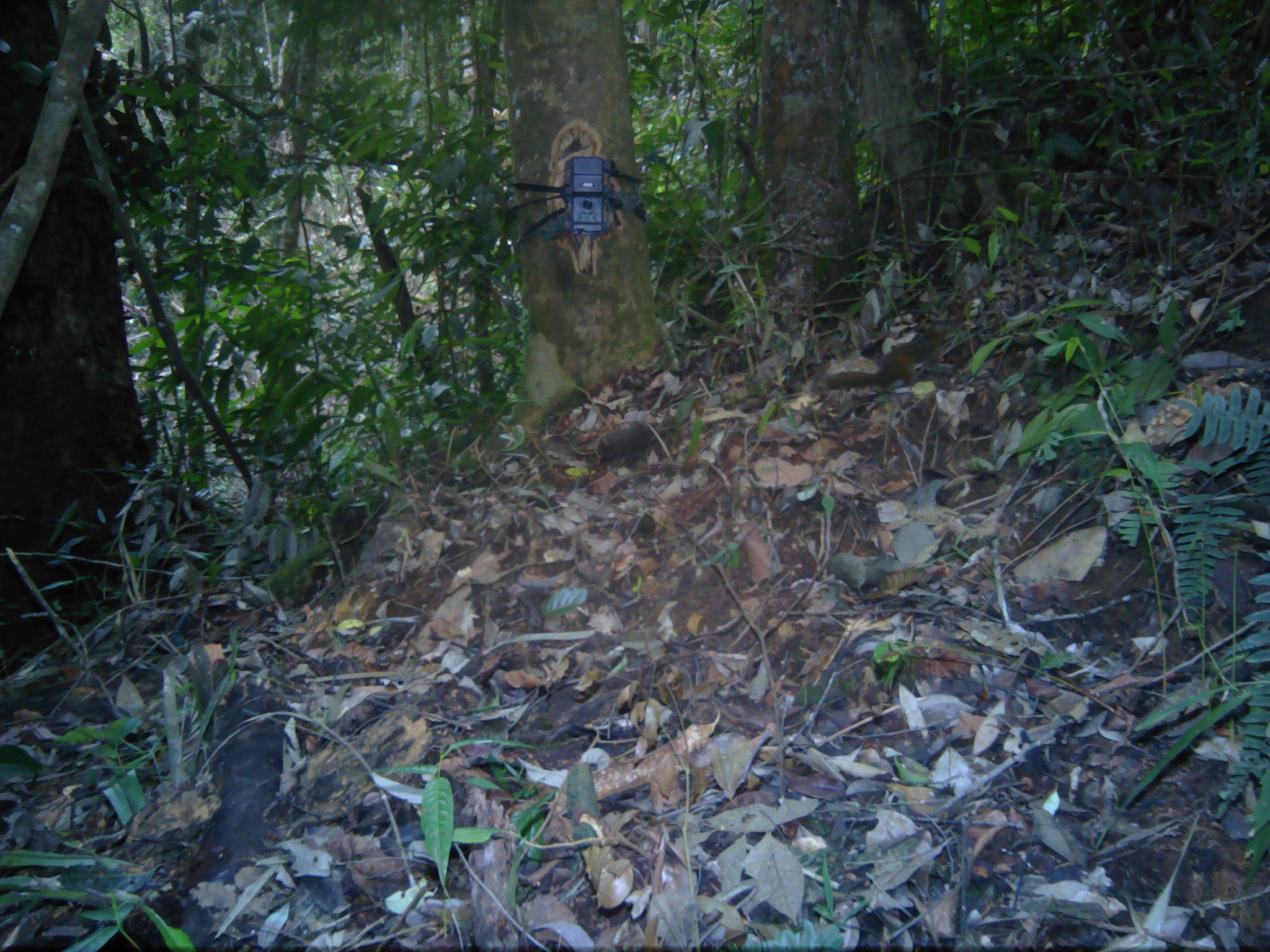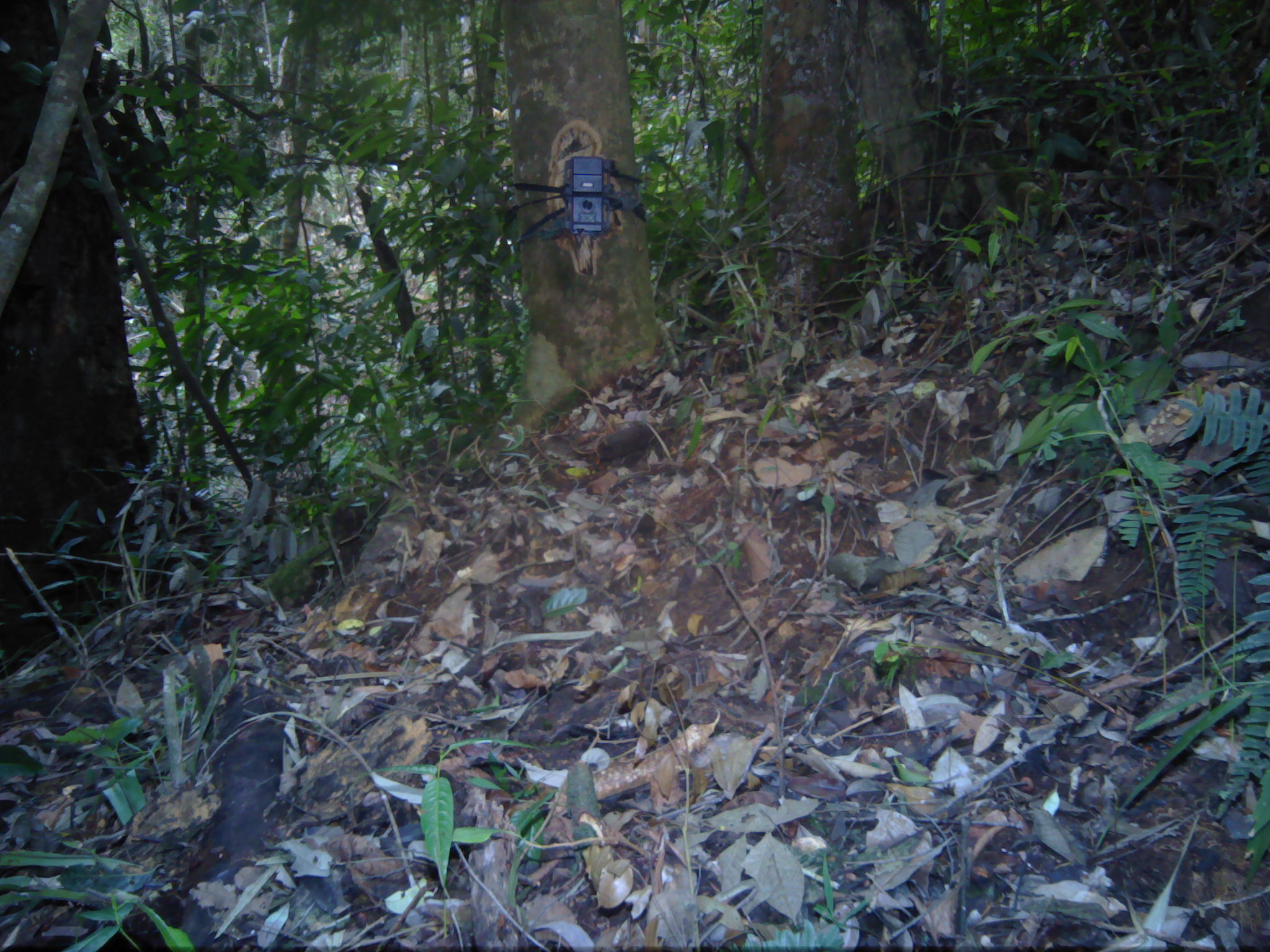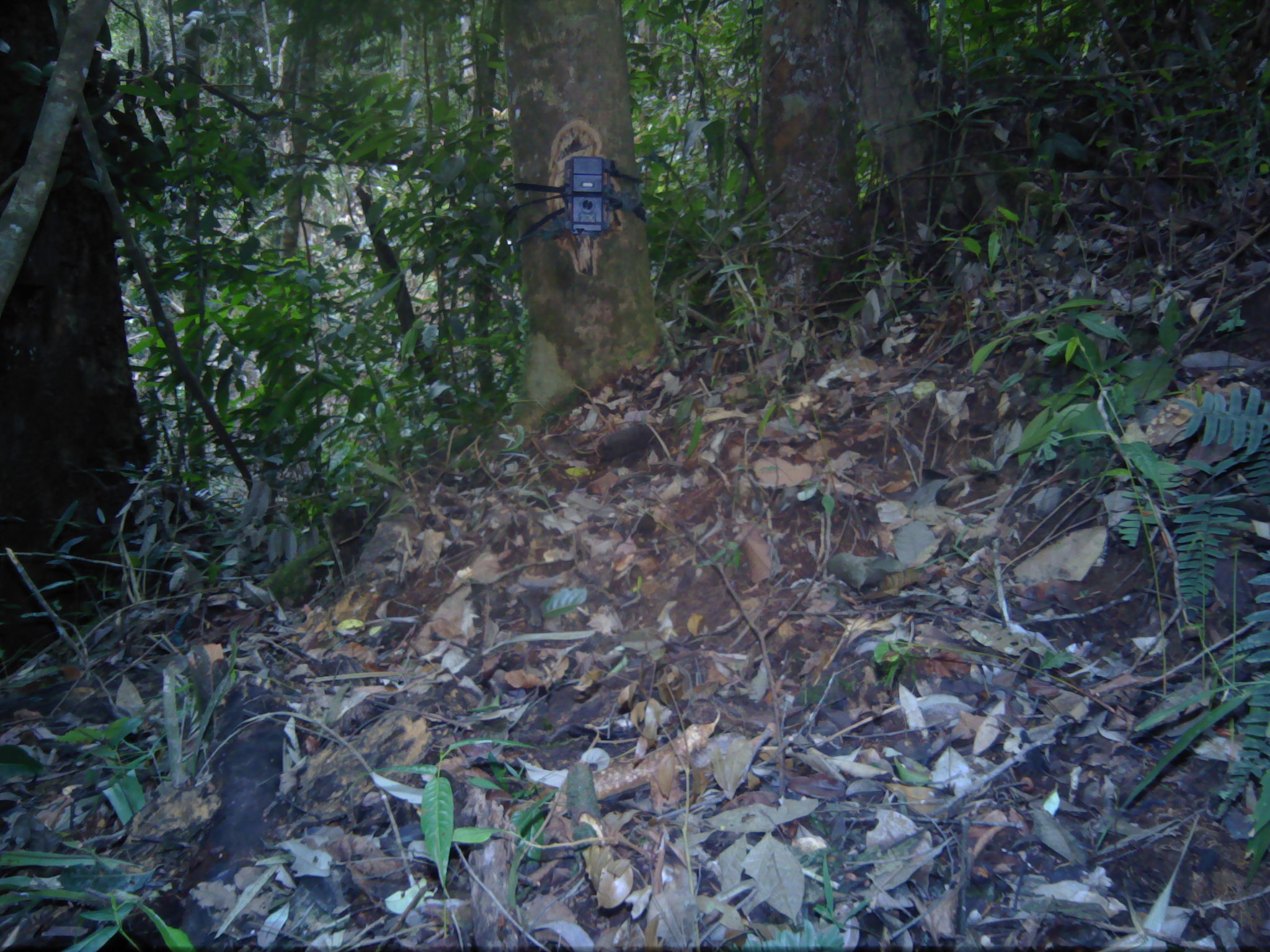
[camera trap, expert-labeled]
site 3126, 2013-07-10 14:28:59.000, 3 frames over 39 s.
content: unidentified animal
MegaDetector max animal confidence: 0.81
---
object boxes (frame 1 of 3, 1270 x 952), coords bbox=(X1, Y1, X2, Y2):
unknown: bbox=(824, 326, 950, 391)